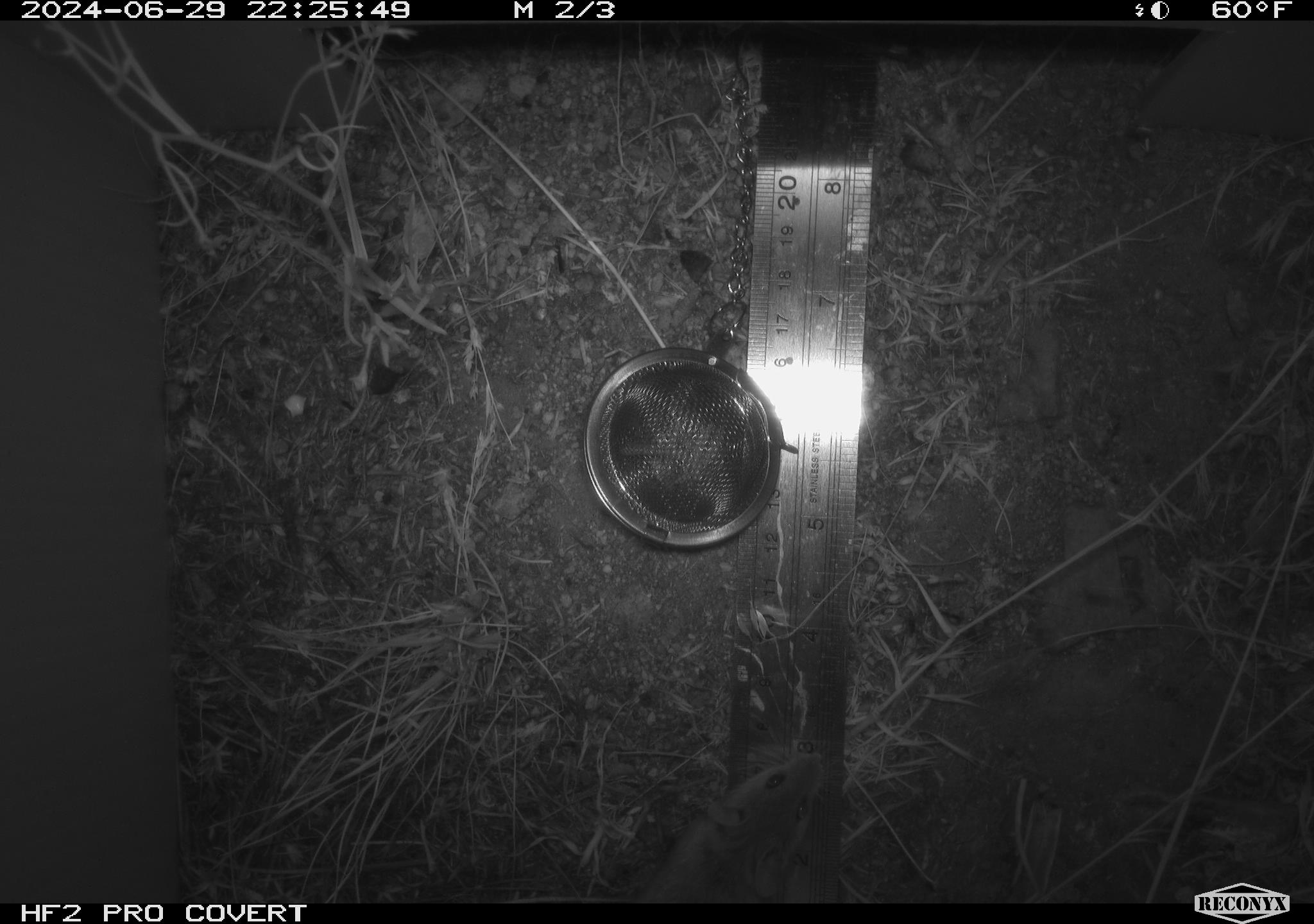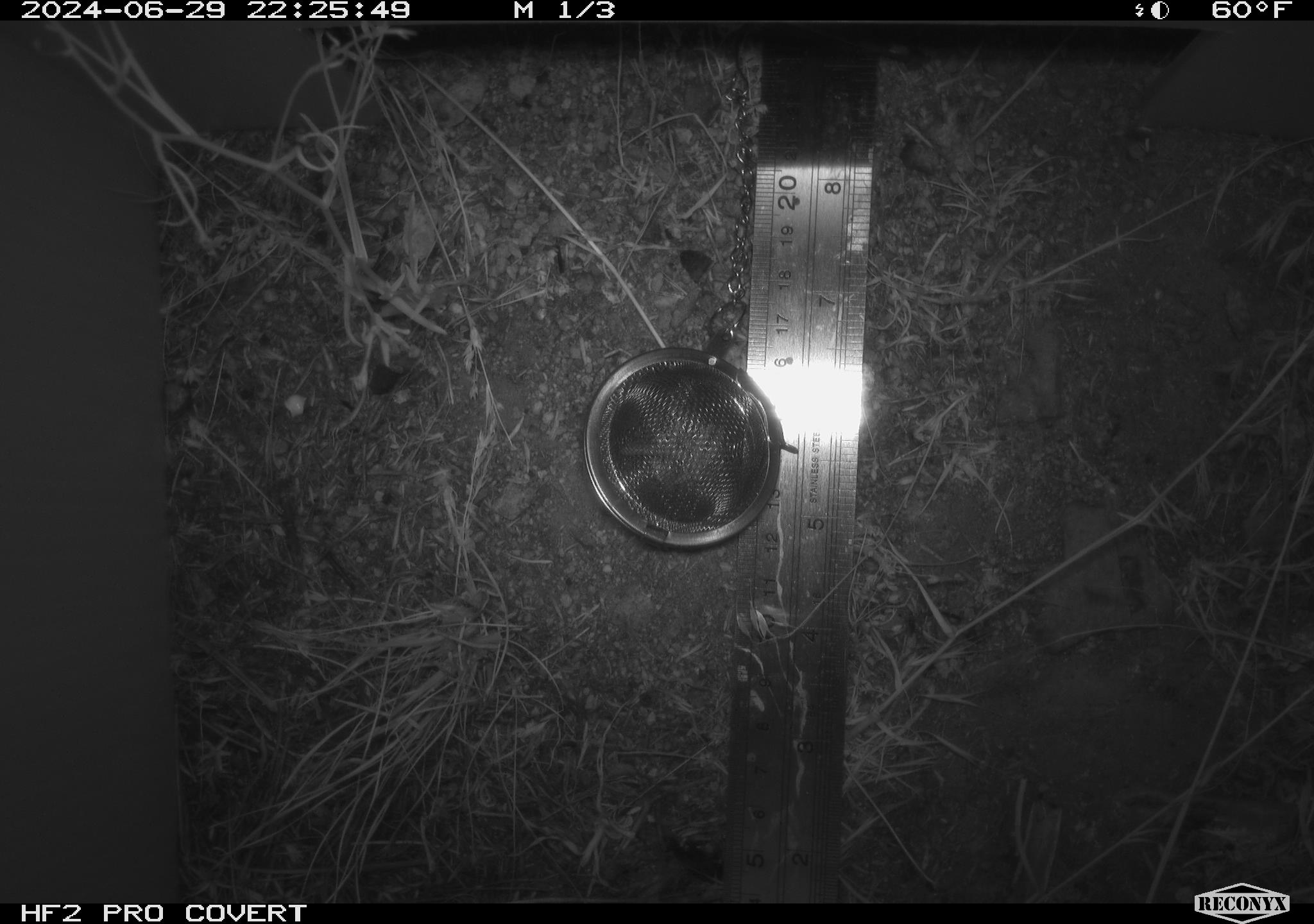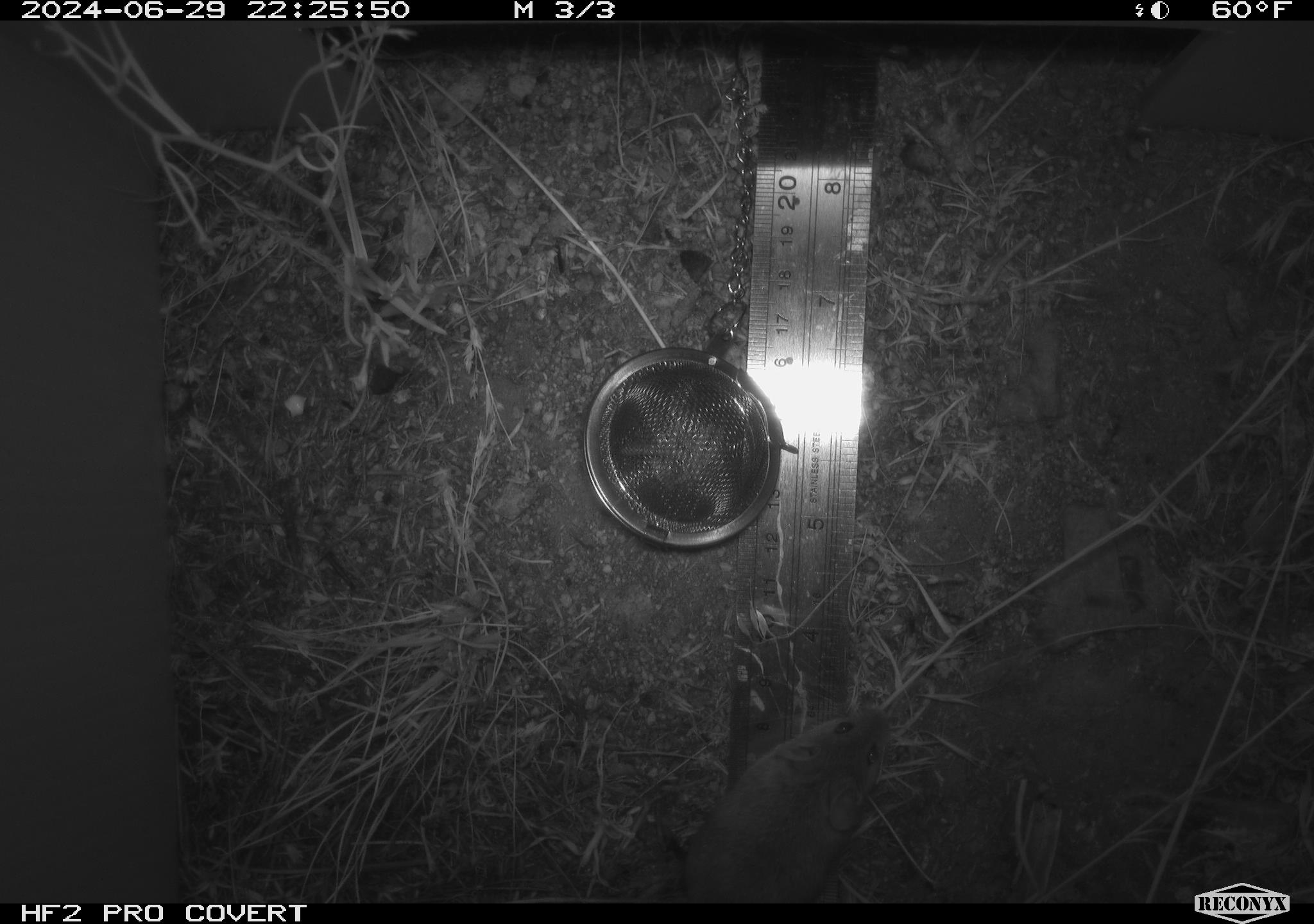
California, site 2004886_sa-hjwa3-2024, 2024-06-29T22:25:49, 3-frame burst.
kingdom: Animalia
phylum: Chordata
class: Mammalia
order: Rodentia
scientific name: Rodentia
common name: rodent